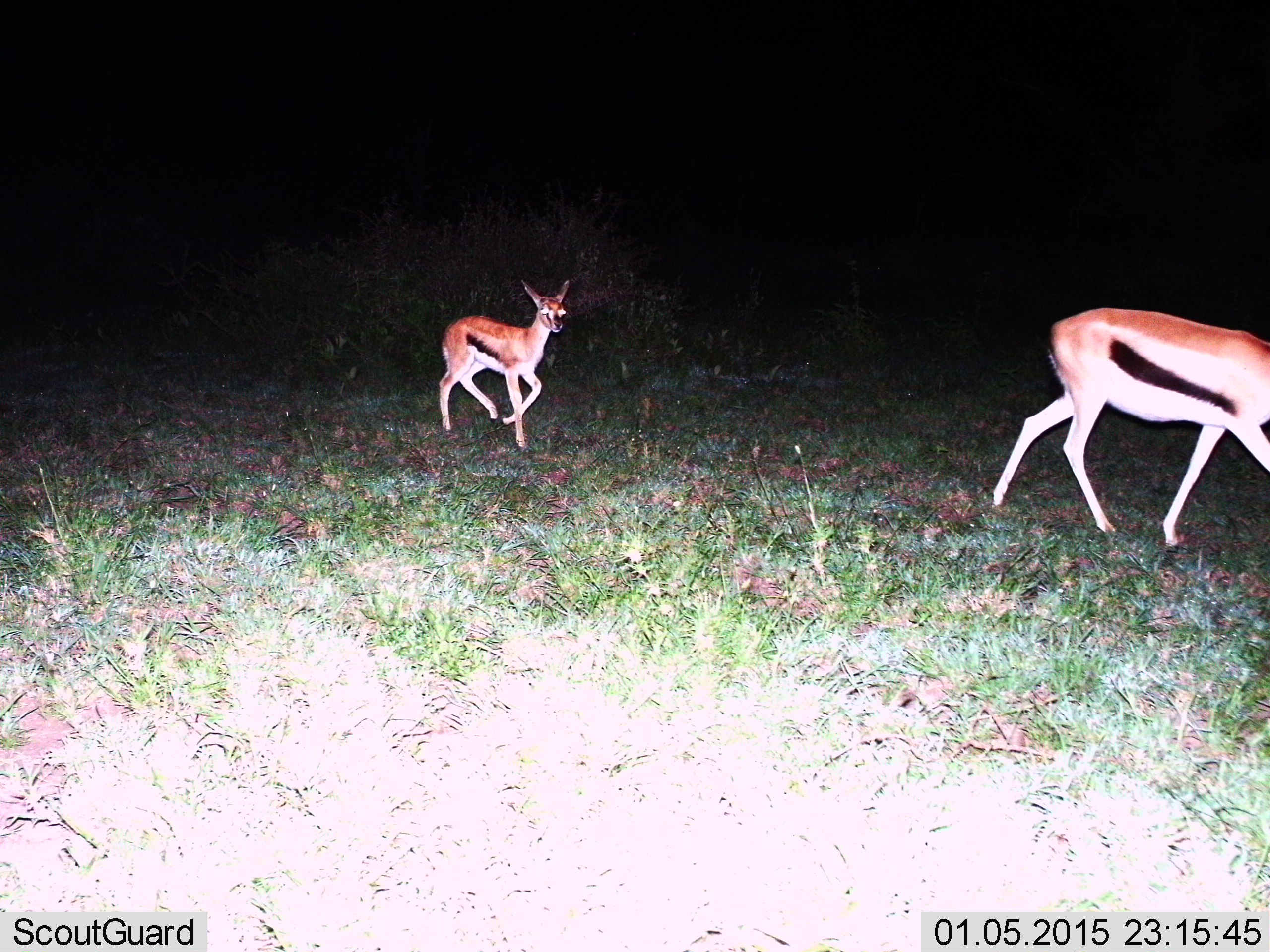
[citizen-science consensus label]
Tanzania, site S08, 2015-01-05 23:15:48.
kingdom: Animalia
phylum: Chordata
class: Mammalia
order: Artiodactyla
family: Bovidae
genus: Eudorcas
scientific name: Eudorcas thomsonii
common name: thomson's gazelle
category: gazellethomsons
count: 2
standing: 0%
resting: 0%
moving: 100%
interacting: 0%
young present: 60%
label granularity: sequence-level